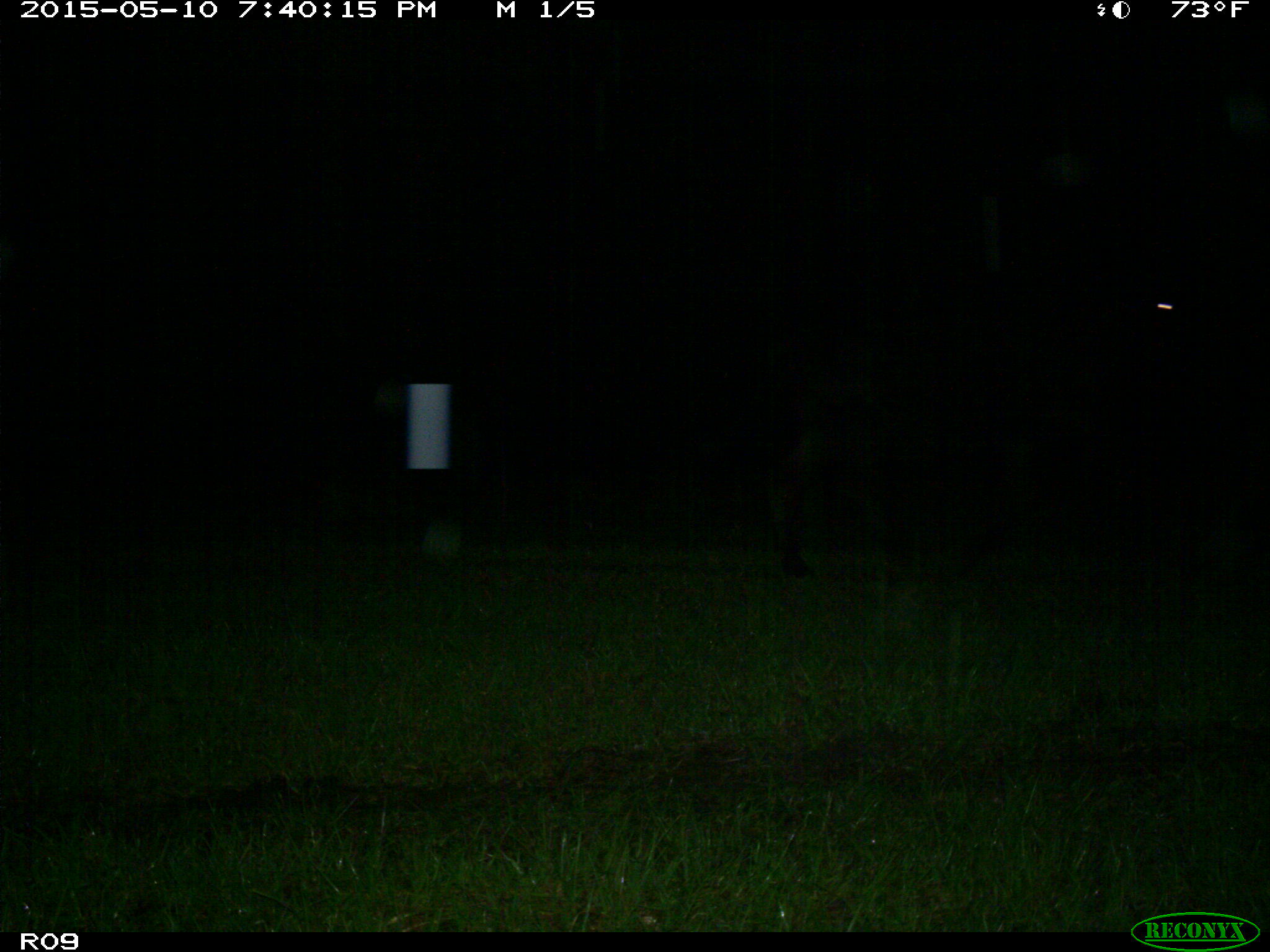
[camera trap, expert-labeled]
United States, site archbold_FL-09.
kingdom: Animalia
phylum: Chordata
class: Mammalia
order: Artiodactyla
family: Bovidae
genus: Bos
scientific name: Bos taurus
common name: domestic cow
Bos taurus (domestic cow).